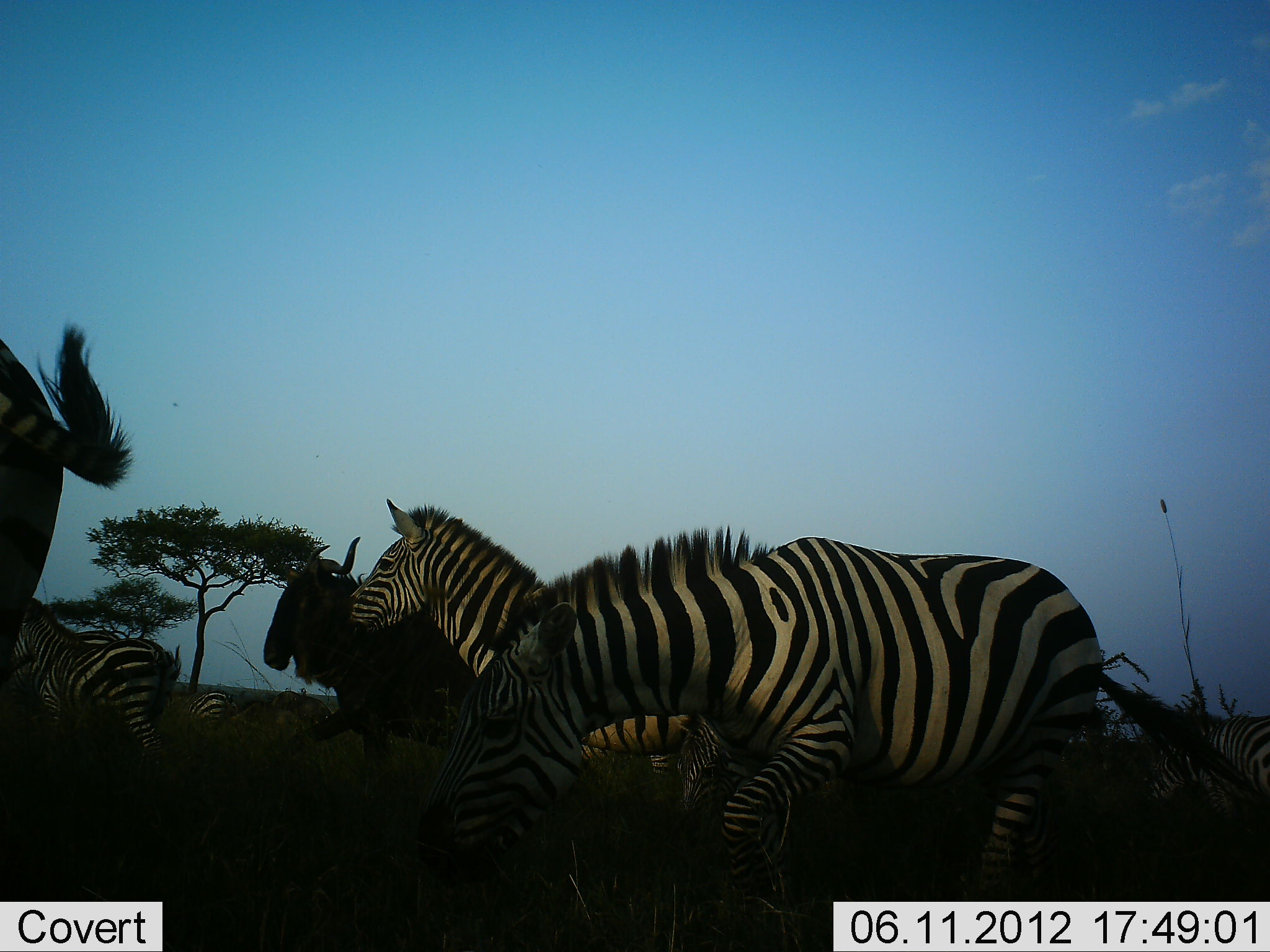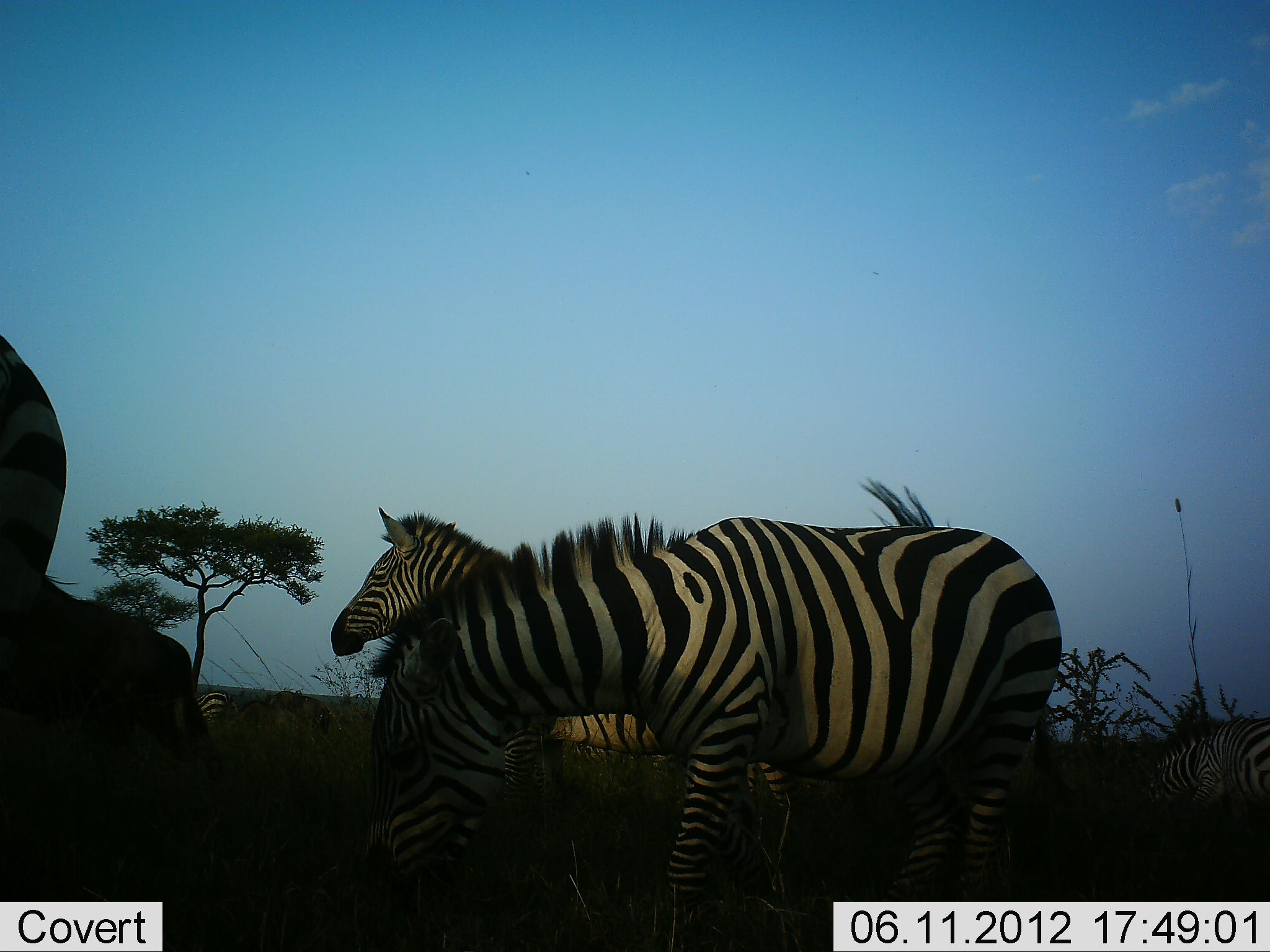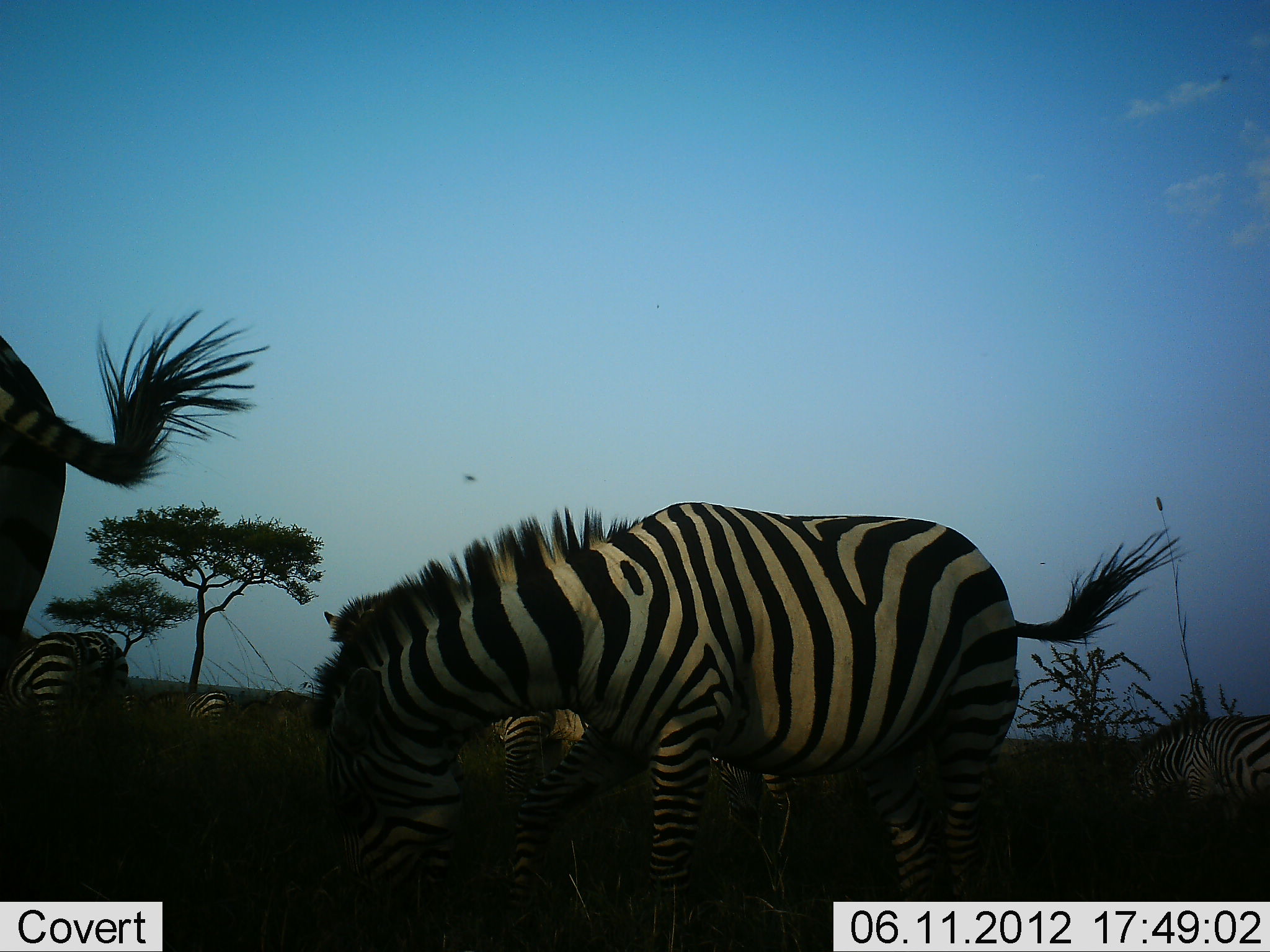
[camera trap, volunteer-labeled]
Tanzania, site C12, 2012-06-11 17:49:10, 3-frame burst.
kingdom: Animalia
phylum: Chordata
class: Mammalia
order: Artiodactyla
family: Bovidae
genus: Connochaetes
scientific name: Connochaetes taurinus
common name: blue wildebeest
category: wildebeest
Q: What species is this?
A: Wildebeest (blue wildebeest) (Connochaetes taurinus).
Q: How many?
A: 1.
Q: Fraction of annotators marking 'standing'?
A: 30%.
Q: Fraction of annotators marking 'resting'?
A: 0%.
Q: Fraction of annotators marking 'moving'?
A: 90%.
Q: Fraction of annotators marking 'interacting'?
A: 0%.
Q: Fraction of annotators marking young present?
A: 0%.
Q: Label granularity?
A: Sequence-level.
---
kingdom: Animalia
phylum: Chordata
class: Mammalia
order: Perissodactyla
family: Equidae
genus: Equus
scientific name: Equus quagga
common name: plains zebra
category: zebra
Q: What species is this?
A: Zebra (plains zebra) (Equus quagga).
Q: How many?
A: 6.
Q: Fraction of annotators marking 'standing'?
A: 90%.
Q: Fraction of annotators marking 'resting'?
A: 0%.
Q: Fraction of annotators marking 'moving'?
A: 40%.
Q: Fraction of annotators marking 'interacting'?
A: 0%.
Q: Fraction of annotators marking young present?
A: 0%.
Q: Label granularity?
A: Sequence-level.